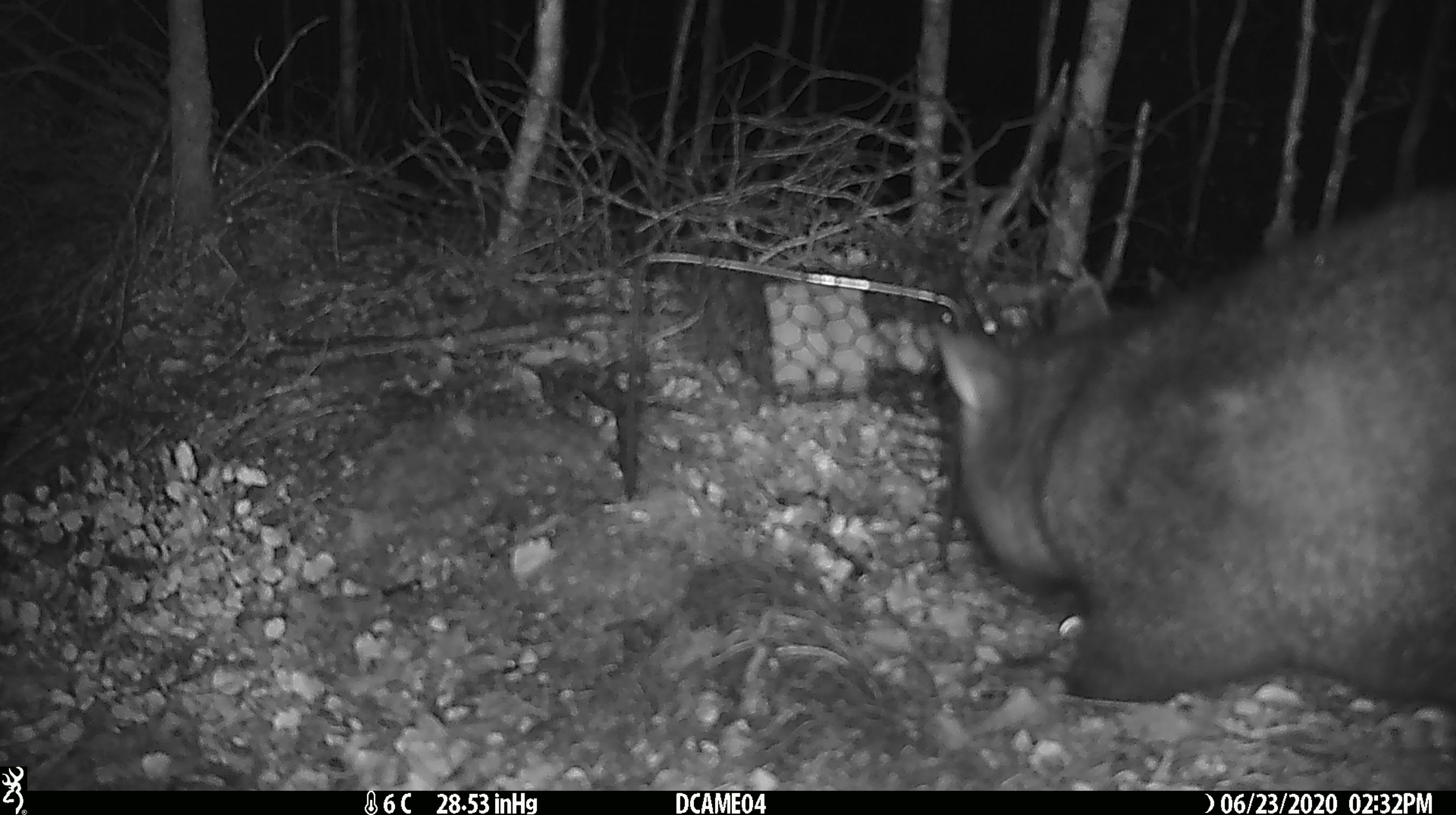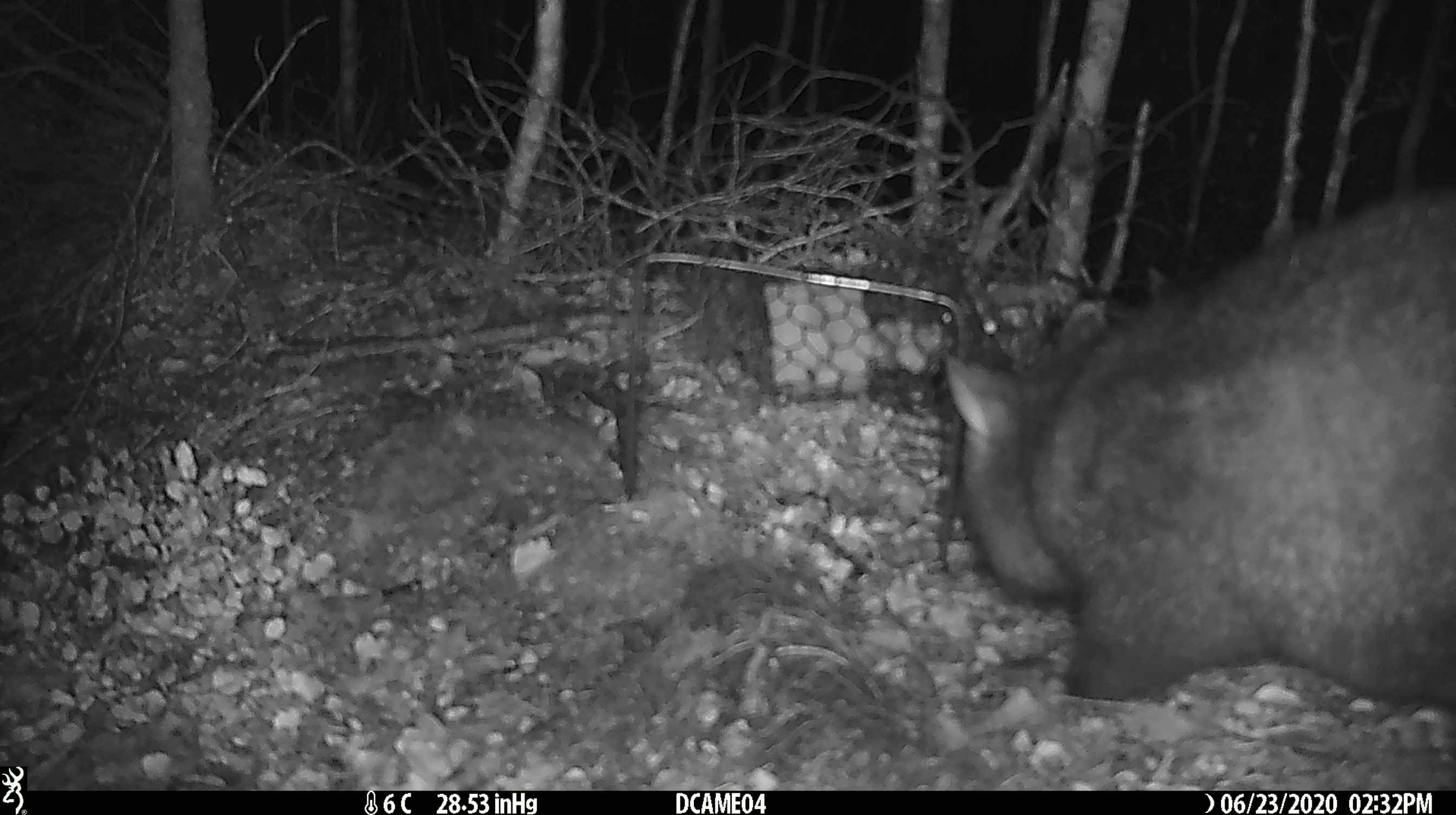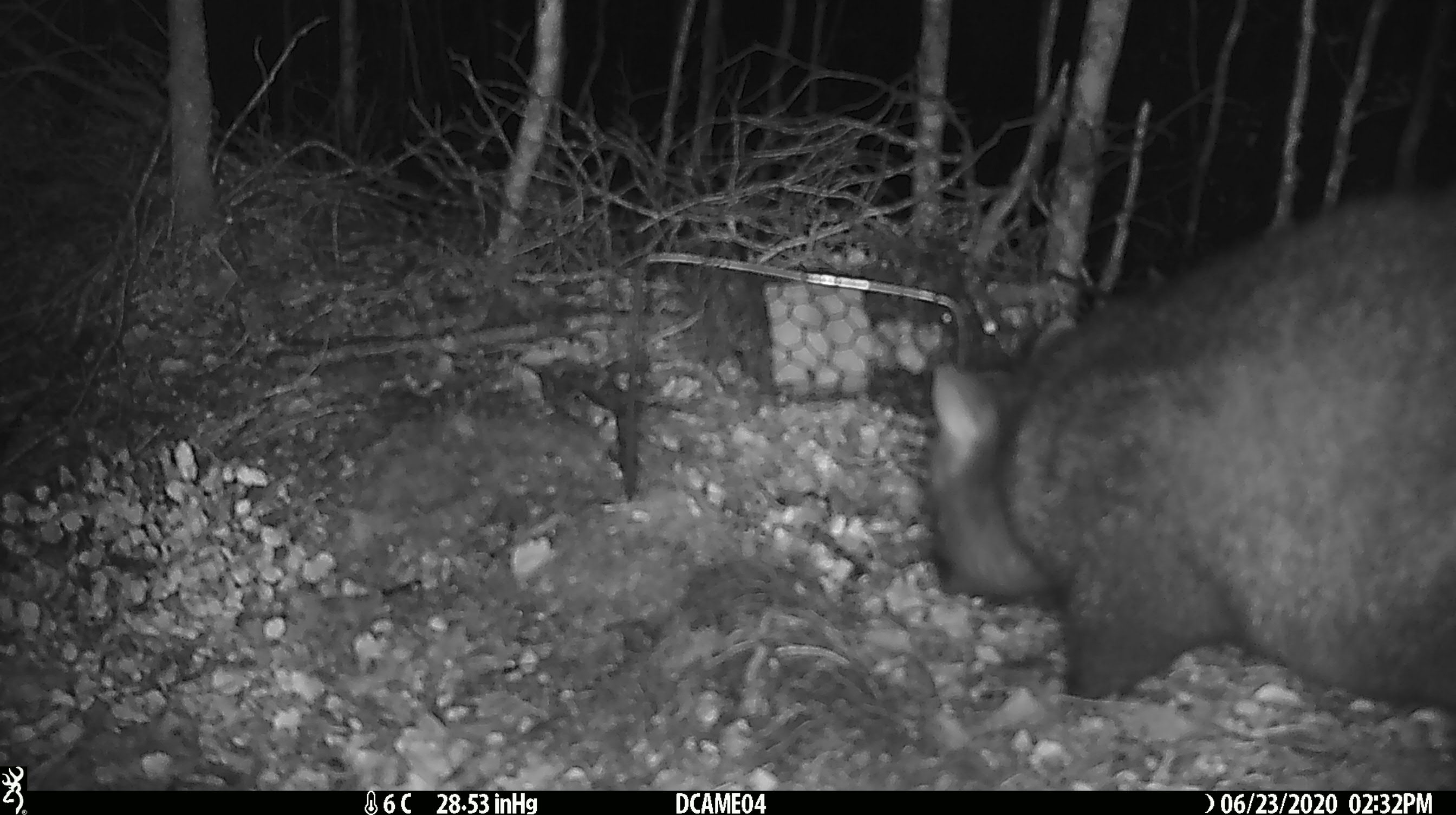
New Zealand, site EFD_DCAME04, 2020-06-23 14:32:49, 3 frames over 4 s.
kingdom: Animalia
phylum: Chordata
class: Mammalia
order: Diprotodontia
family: Phalangeridae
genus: Trichosurus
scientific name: Trichosurus vulpecula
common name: common brushtail possum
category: possum